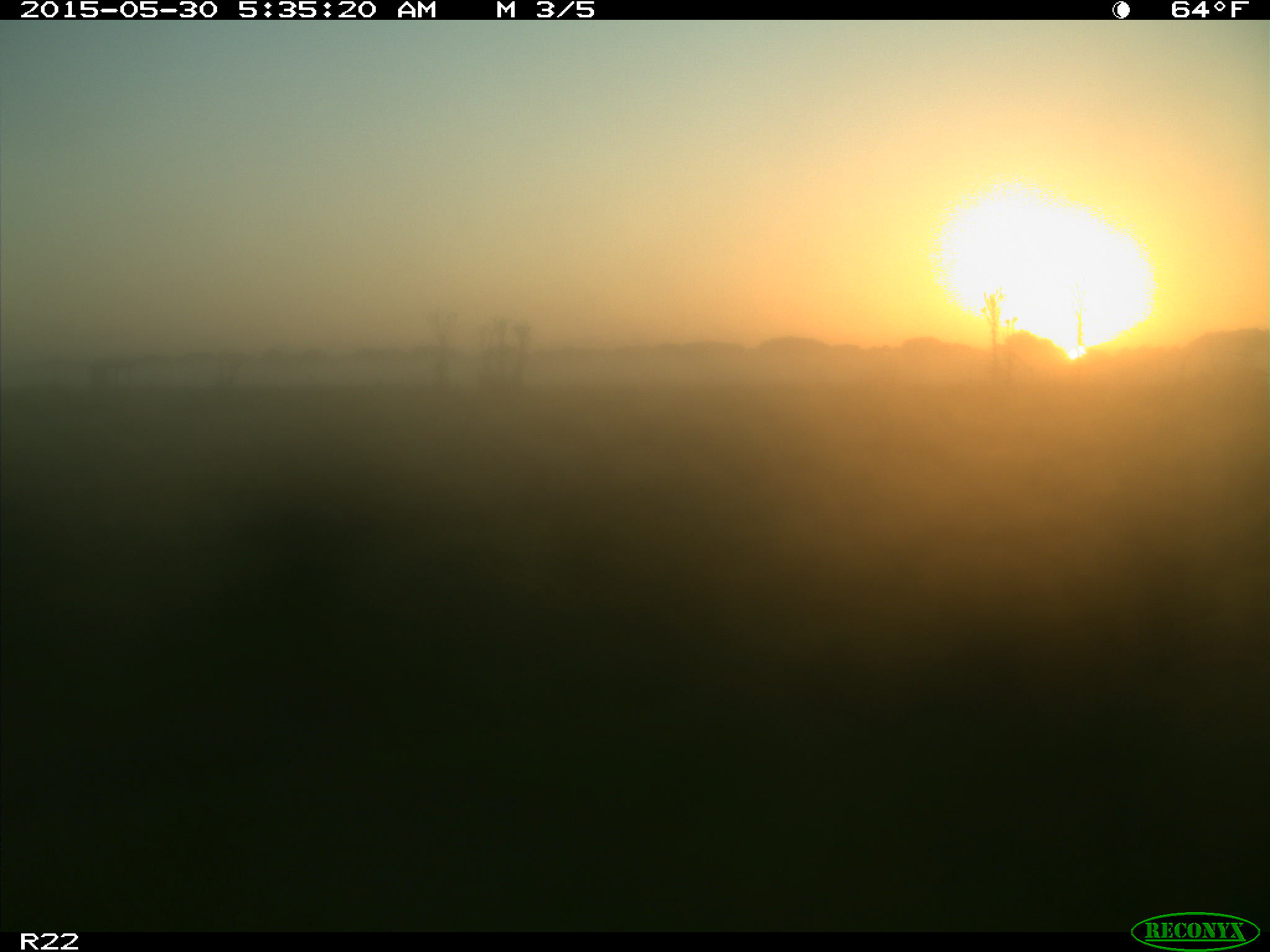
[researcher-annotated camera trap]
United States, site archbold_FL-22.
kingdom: Animalia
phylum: Chordata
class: Mammalia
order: Artiodactyla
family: Bovidae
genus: Bos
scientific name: Bos taurus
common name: domestic cow